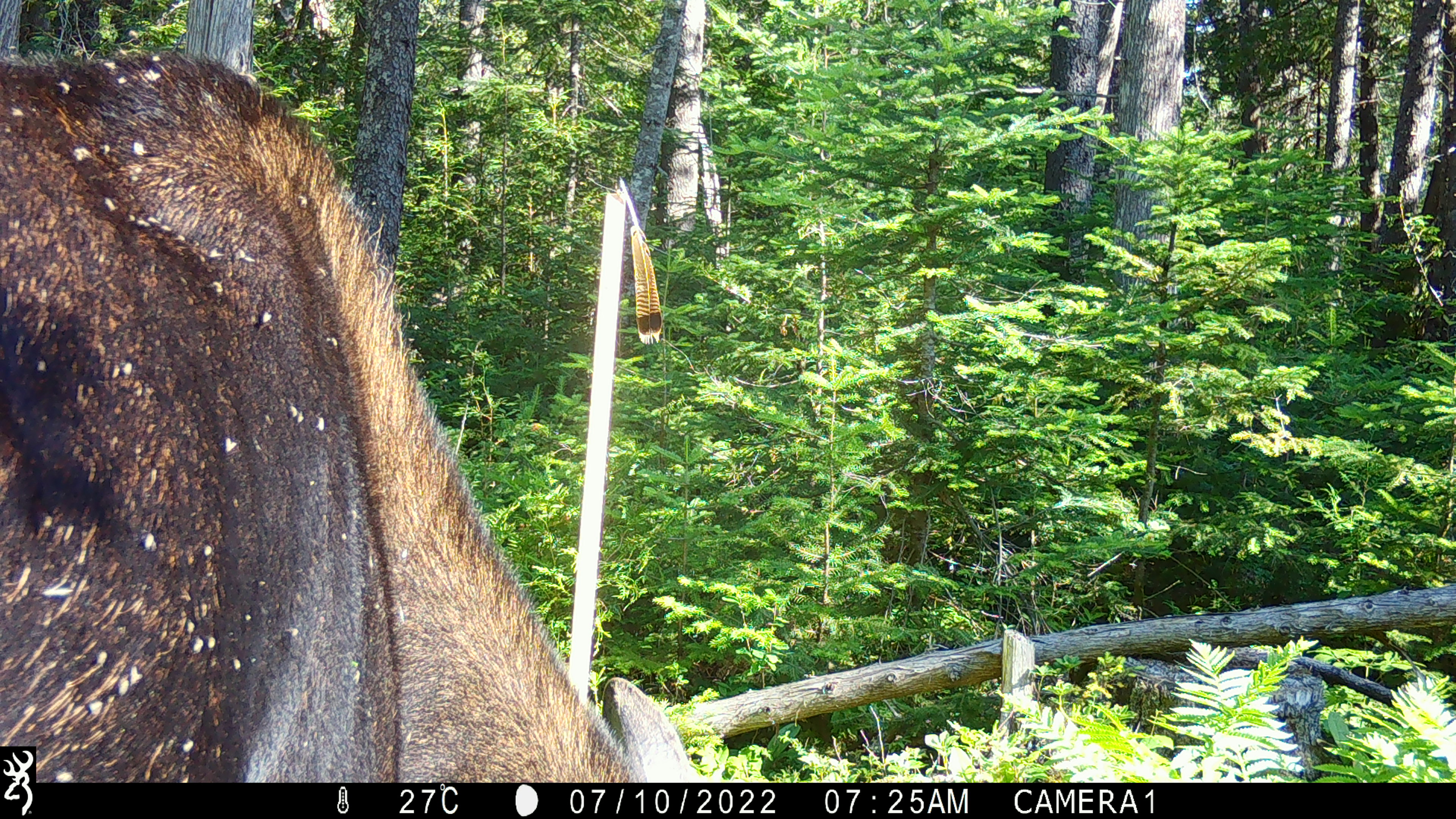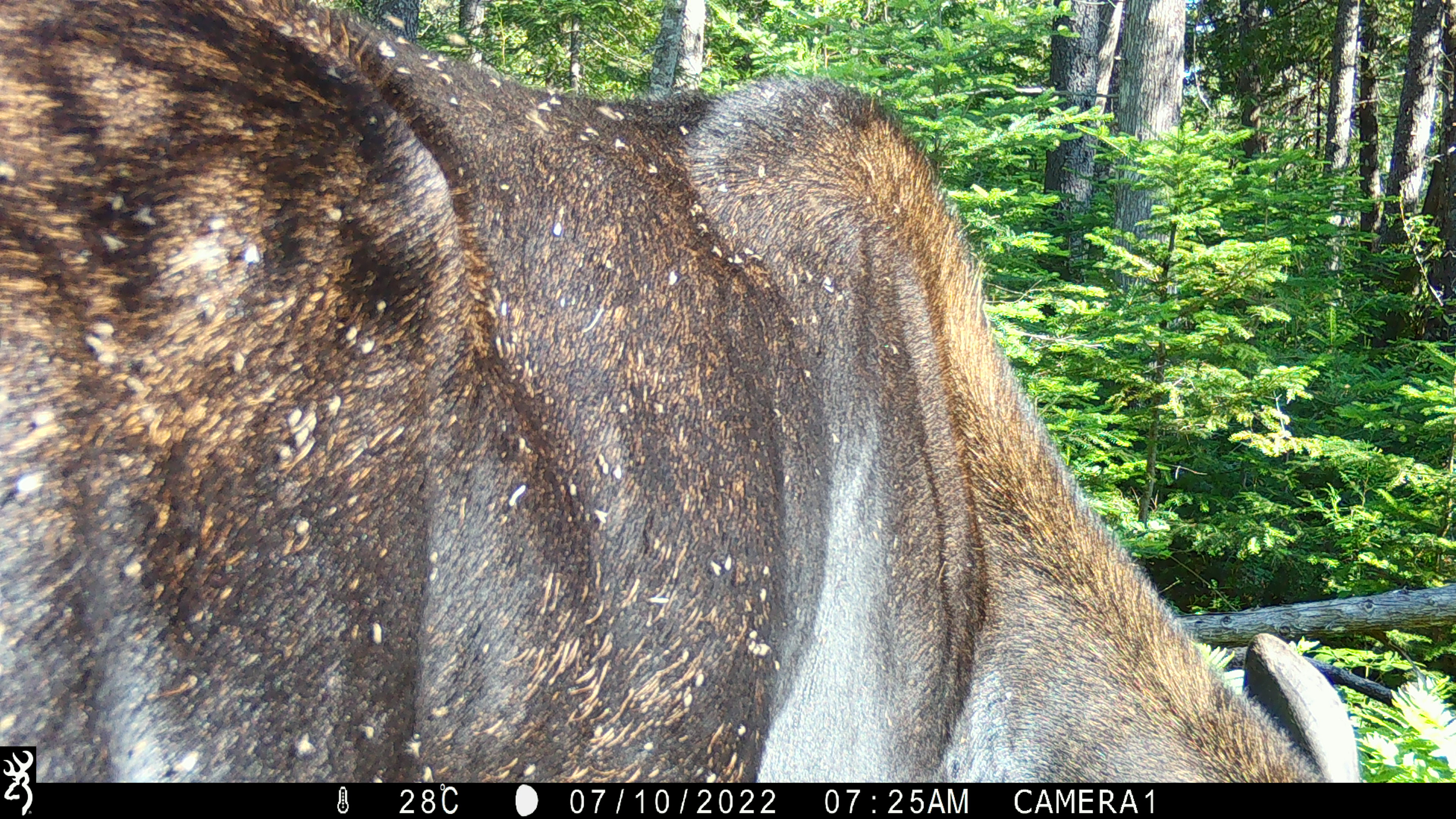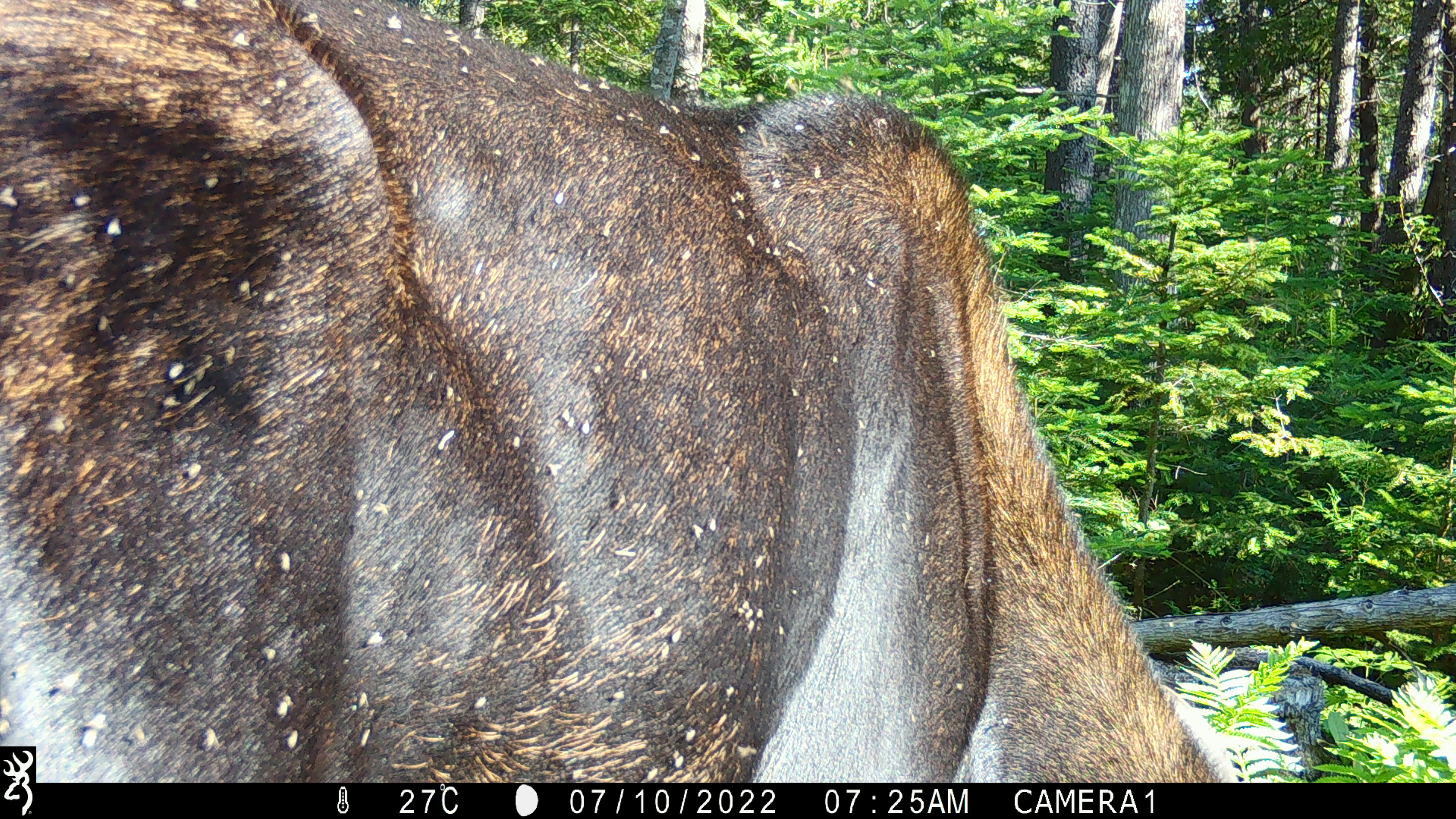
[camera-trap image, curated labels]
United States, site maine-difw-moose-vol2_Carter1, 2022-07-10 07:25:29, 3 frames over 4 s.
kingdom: Animalia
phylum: Chordata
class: Mammalia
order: Artiodactyla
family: Cervidae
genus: Alces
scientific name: Alces alces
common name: moose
Moose (Alces alces).